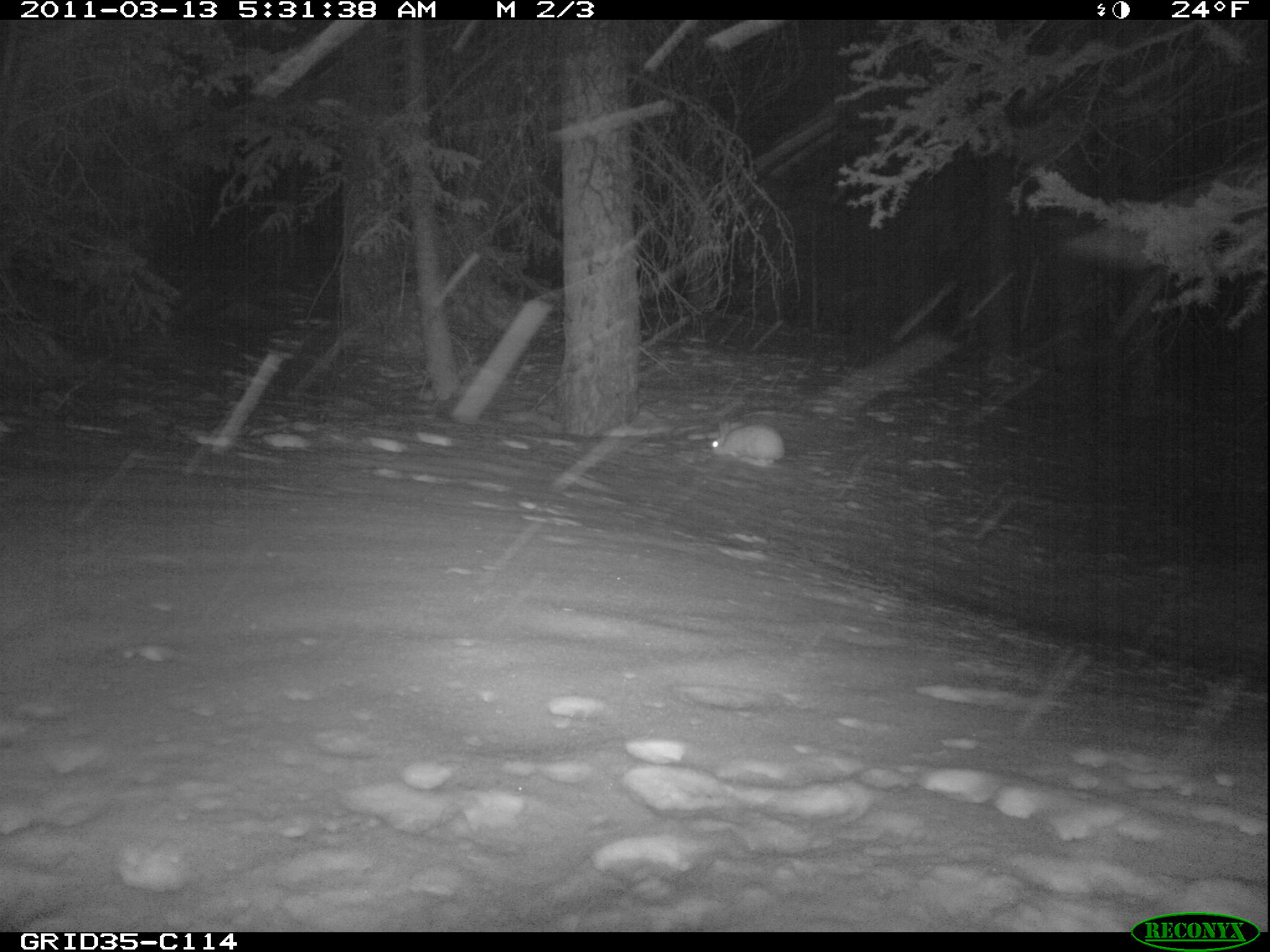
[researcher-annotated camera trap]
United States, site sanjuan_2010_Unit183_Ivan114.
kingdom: Animalia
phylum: Chordata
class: Mammalia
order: Lagomorpha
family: Leporidae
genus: Lepus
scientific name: Lepus americanus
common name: snowshoe hare